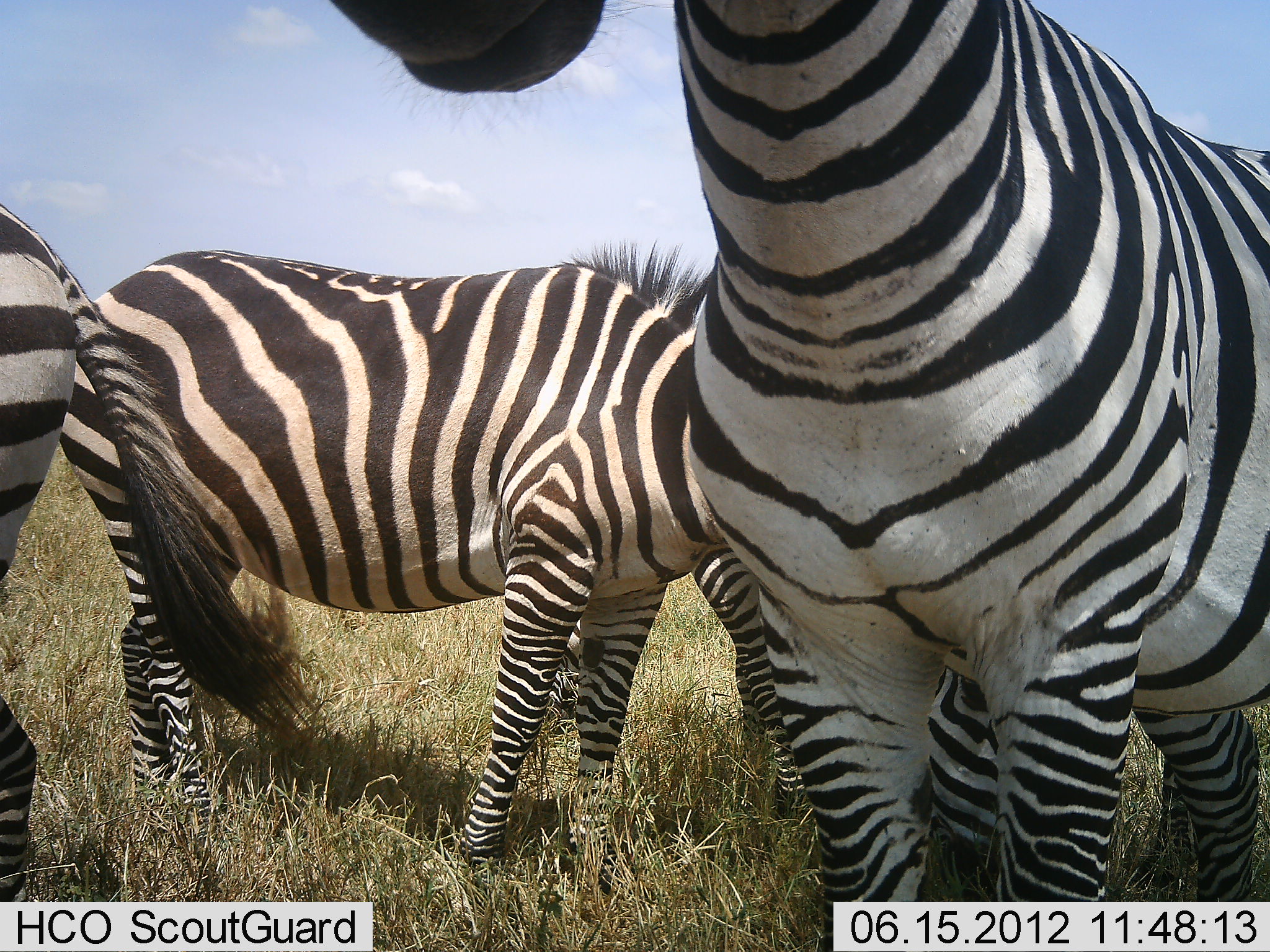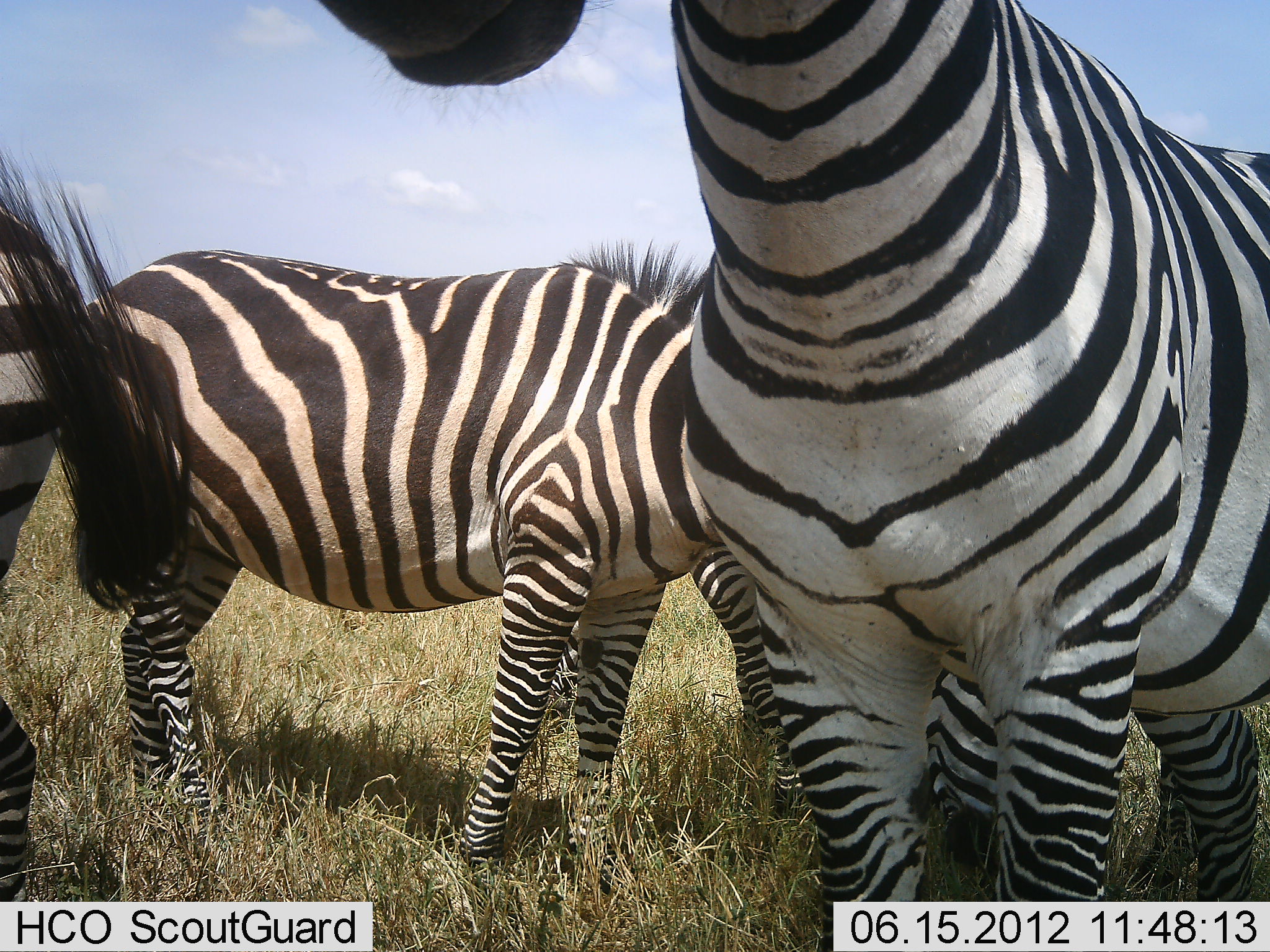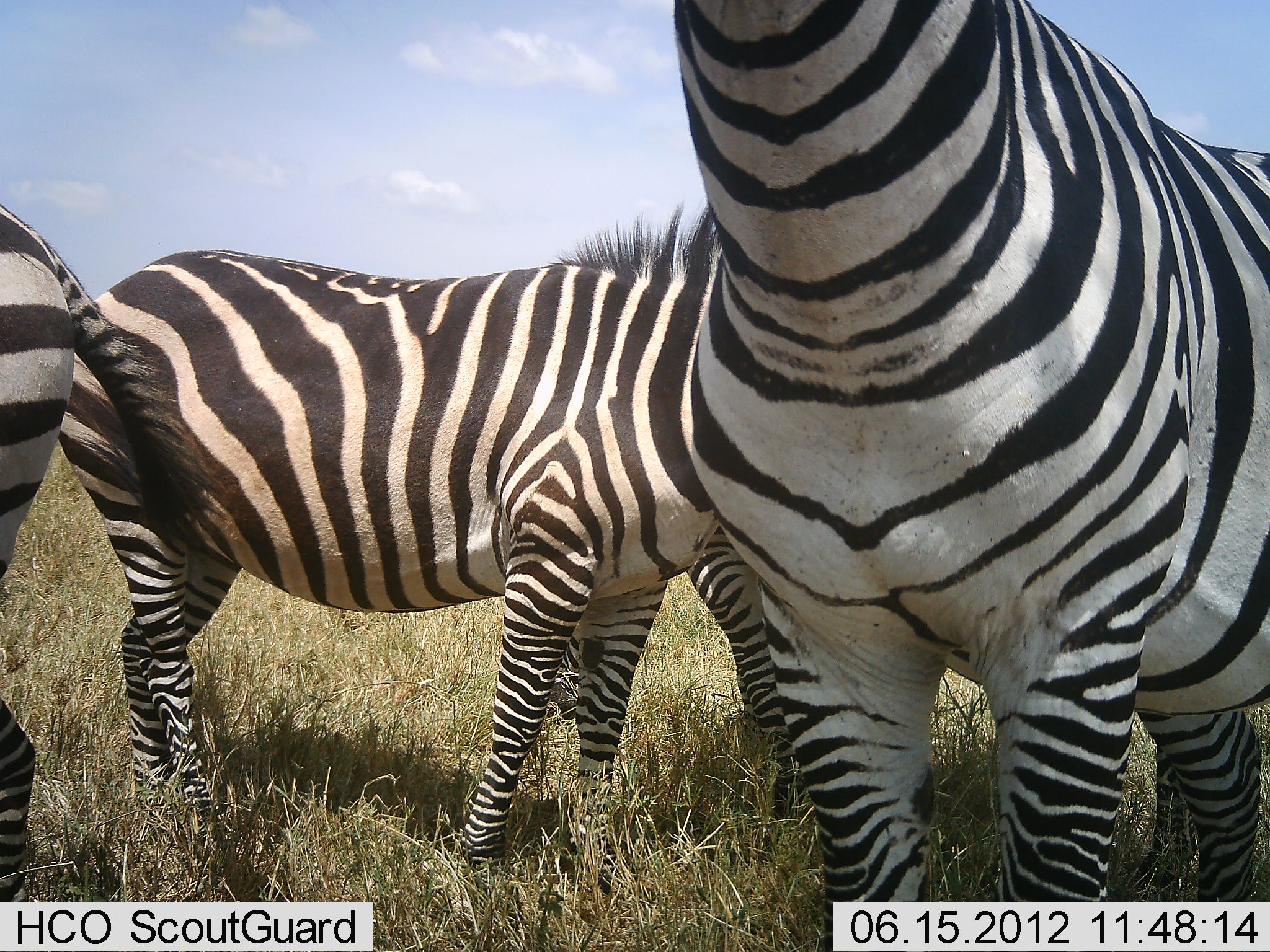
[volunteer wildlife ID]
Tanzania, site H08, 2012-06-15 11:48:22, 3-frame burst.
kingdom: Animalia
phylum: Chordata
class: Mammalia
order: Perissodactyla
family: Equidae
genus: Equus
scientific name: Equus quagga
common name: plains zebra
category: zebra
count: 3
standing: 80%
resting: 10%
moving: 0%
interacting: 0%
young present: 0%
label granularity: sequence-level